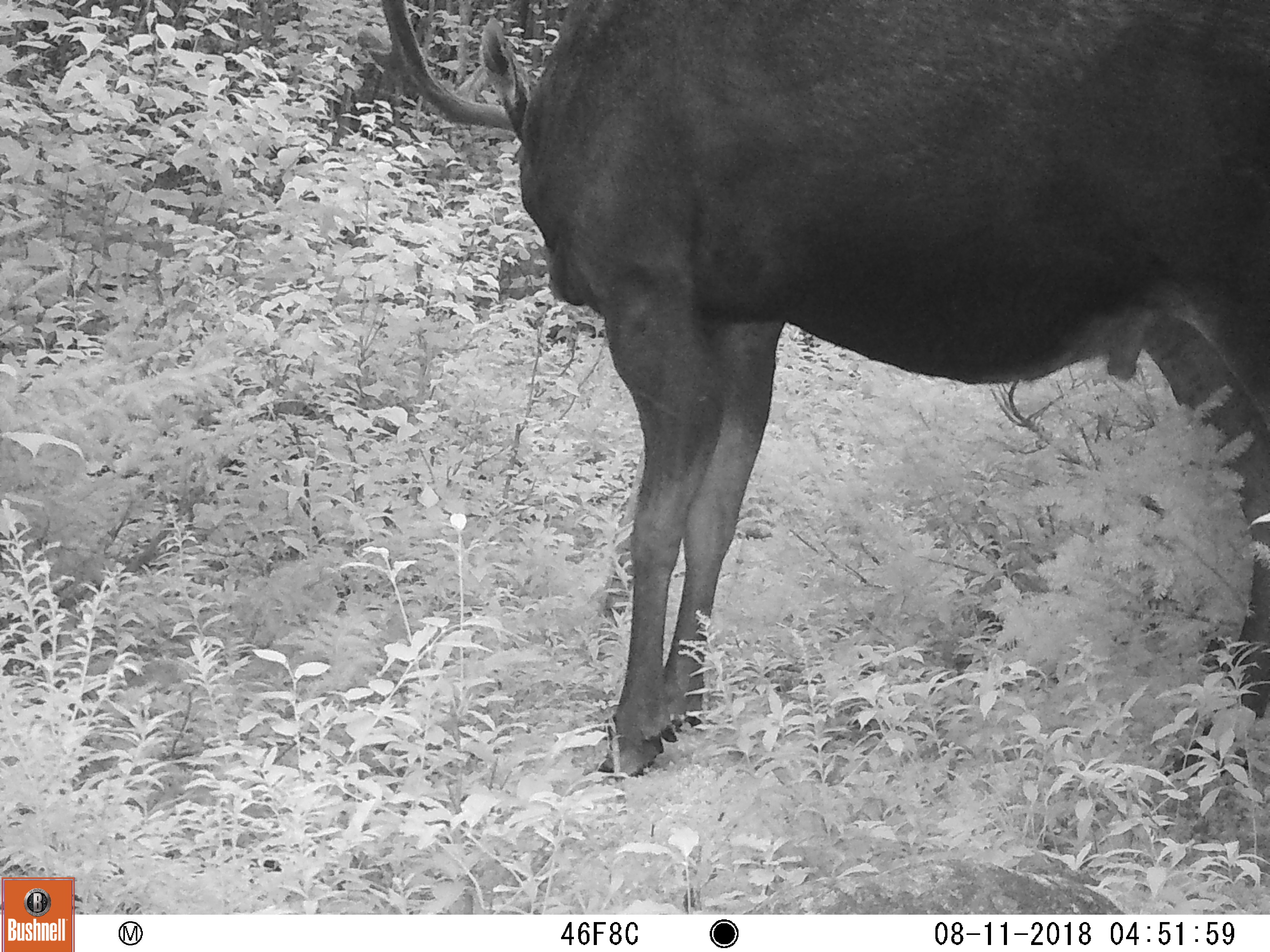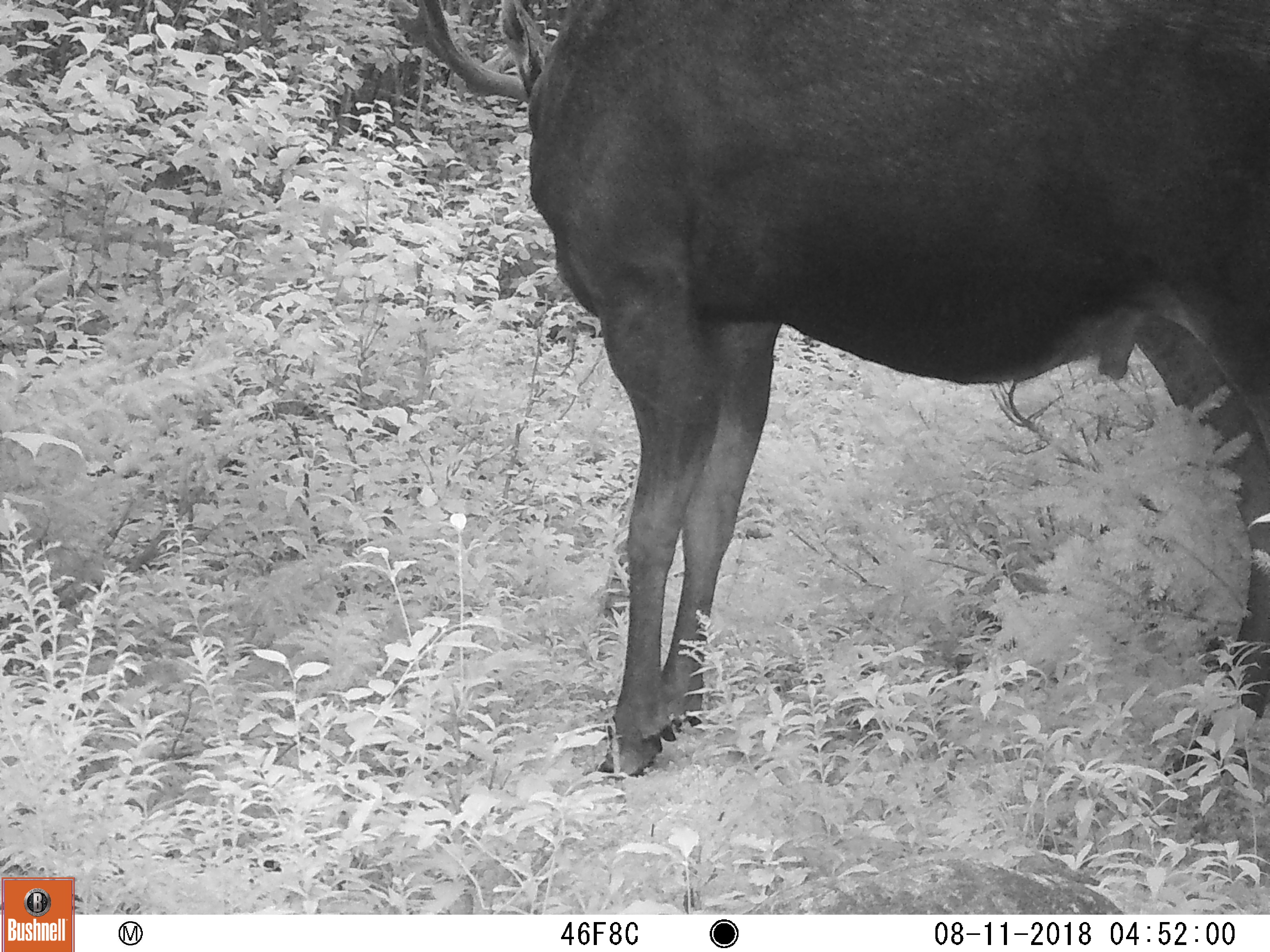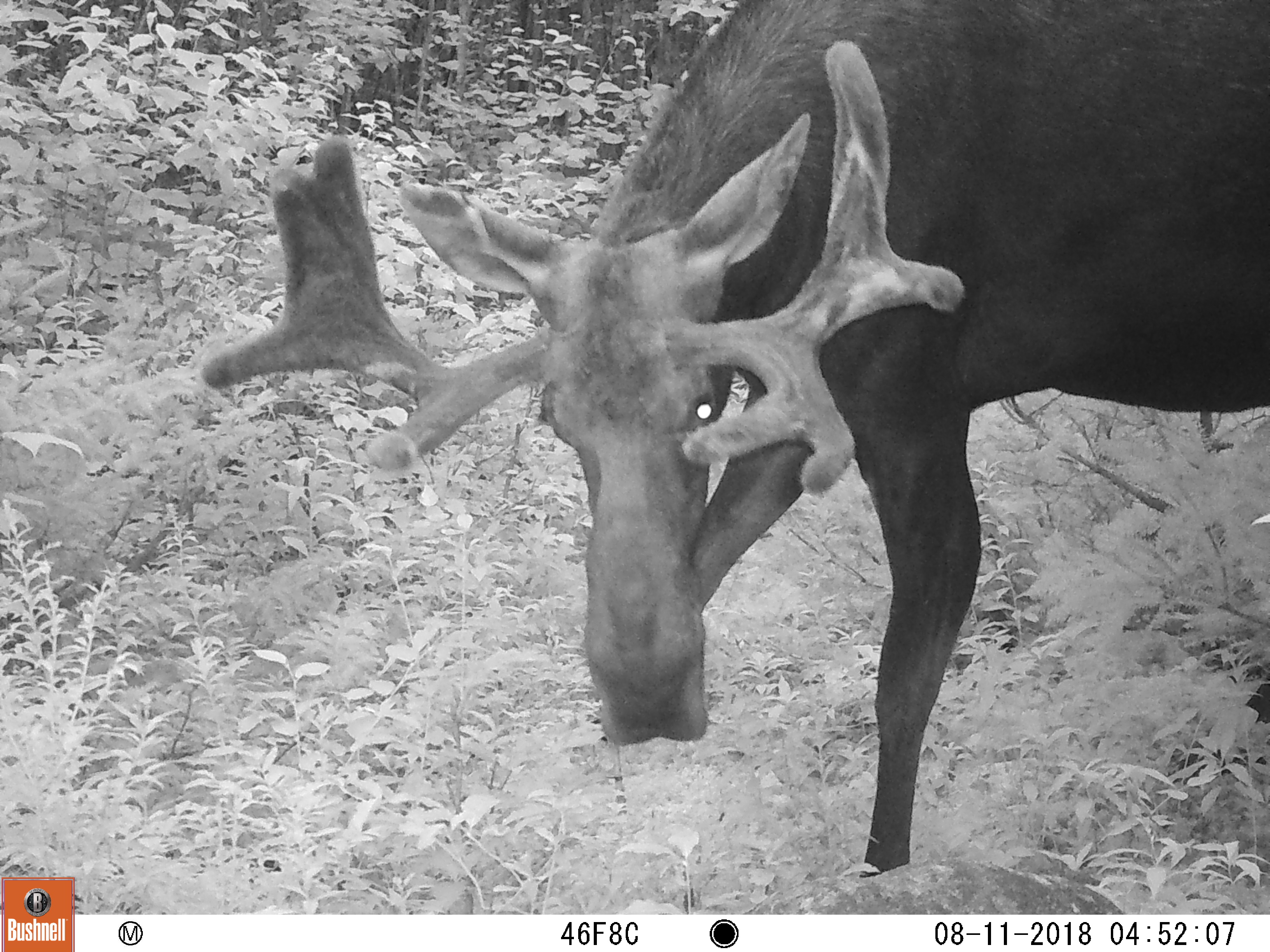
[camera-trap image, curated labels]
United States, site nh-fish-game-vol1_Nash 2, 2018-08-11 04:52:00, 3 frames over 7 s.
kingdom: Animalia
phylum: Chordata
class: Mammalia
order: Artiodactyla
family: Cervidae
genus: Alces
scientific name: Alces alces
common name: moose